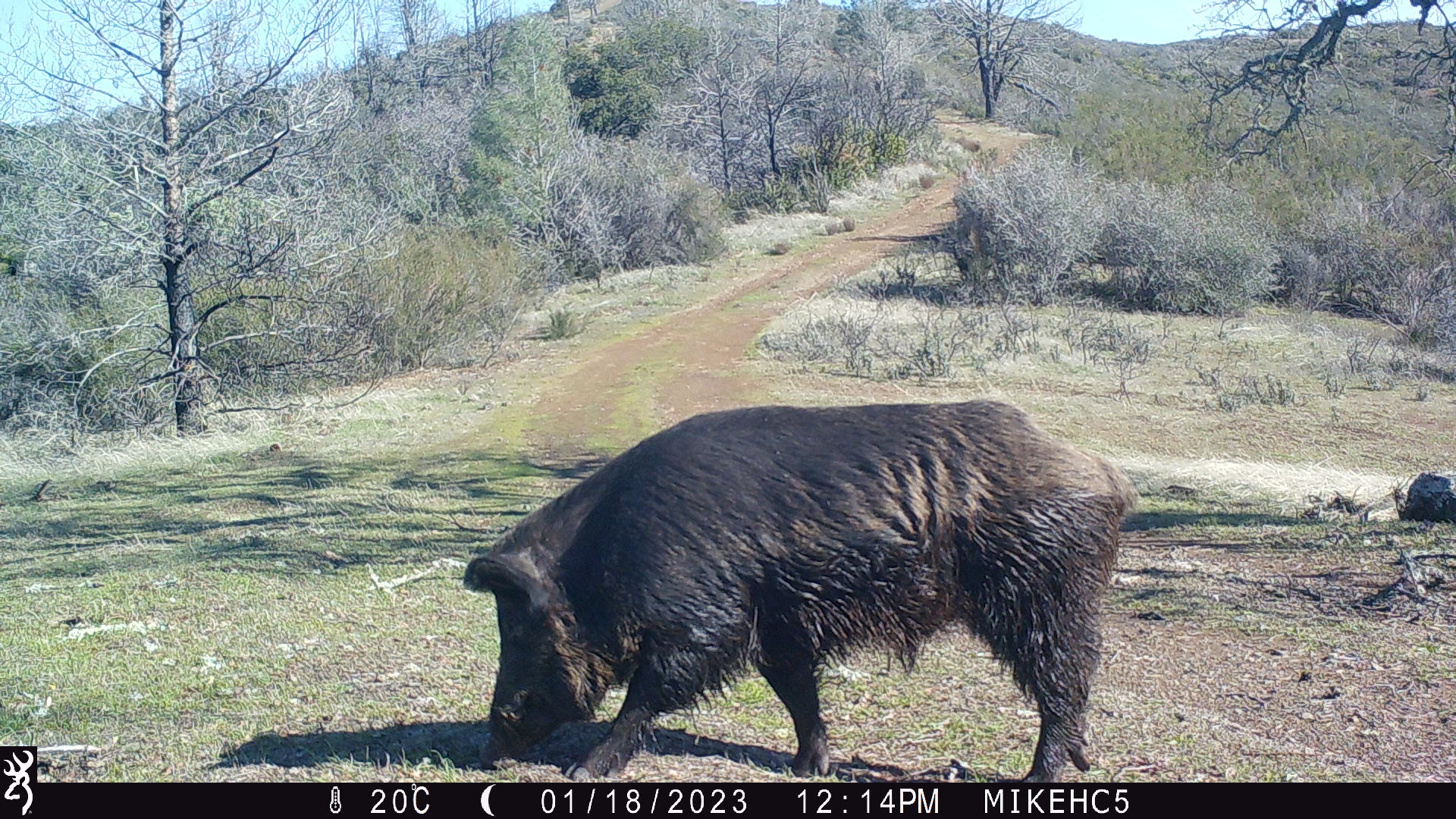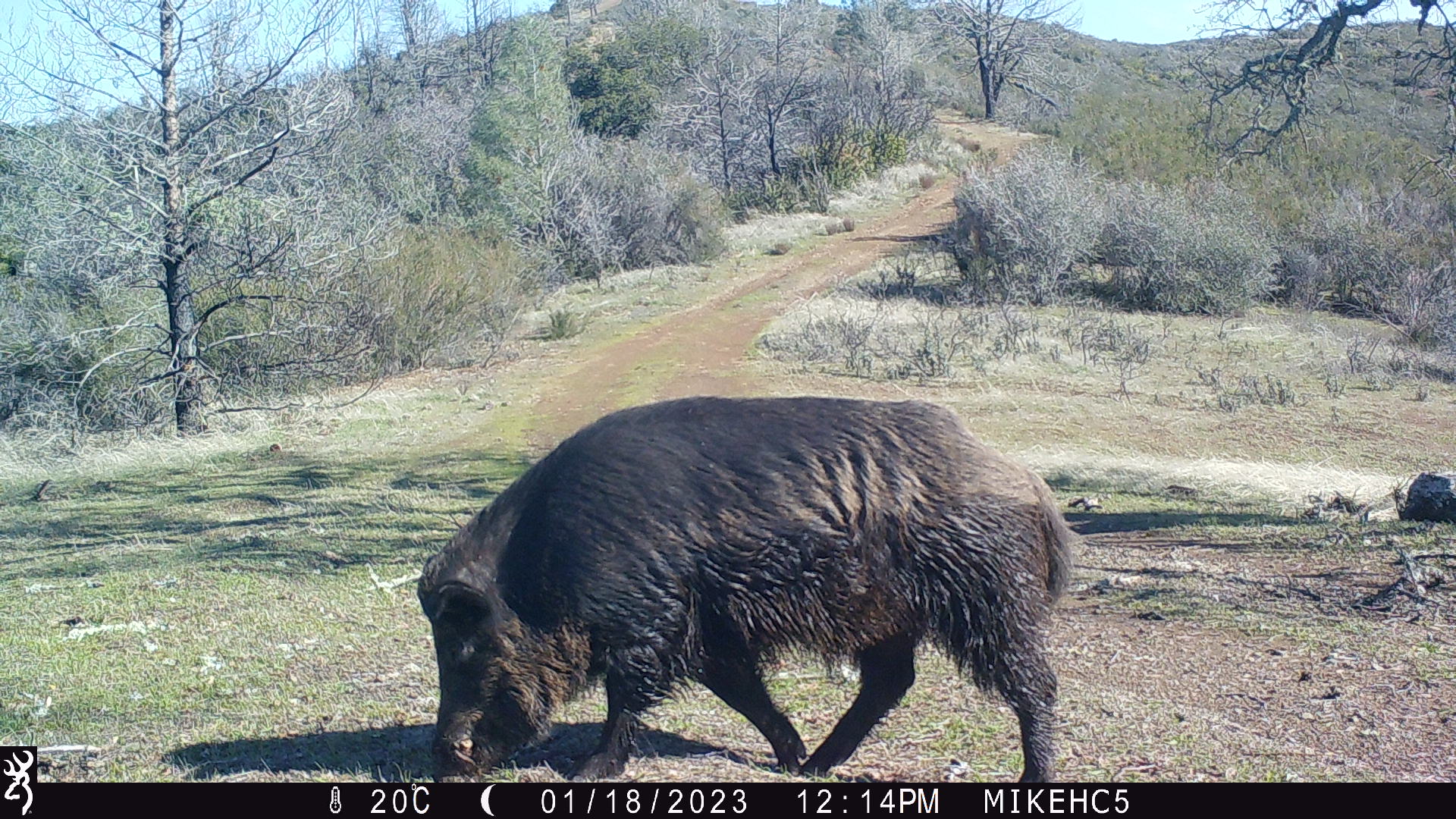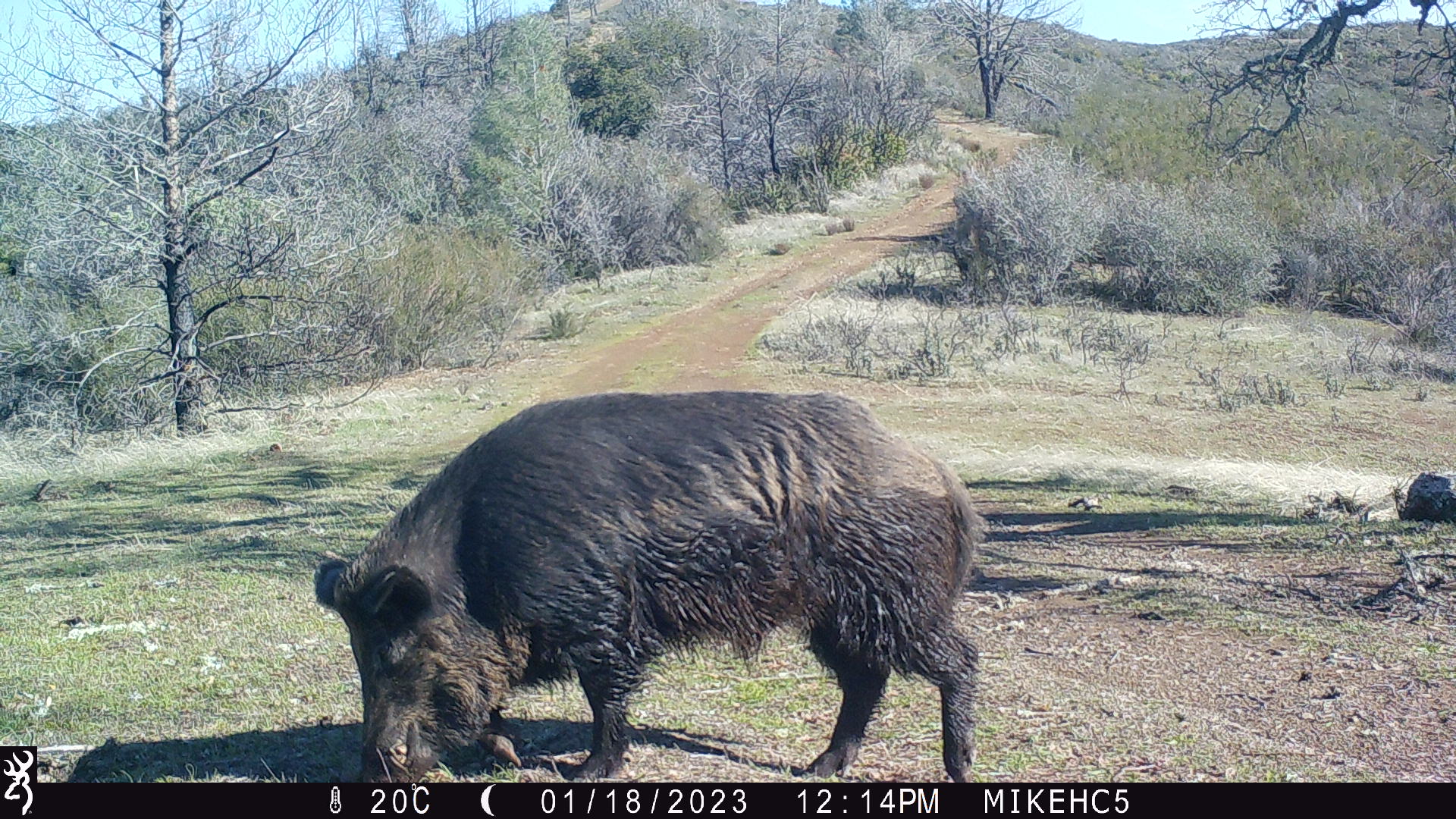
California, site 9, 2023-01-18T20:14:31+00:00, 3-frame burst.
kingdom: Animalia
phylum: Chordata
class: Mammalia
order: Artiodactyla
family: Suidae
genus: Sus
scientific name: Sus scrofa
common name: wild boar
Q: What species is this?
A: Wild boar (Sus scrofa).